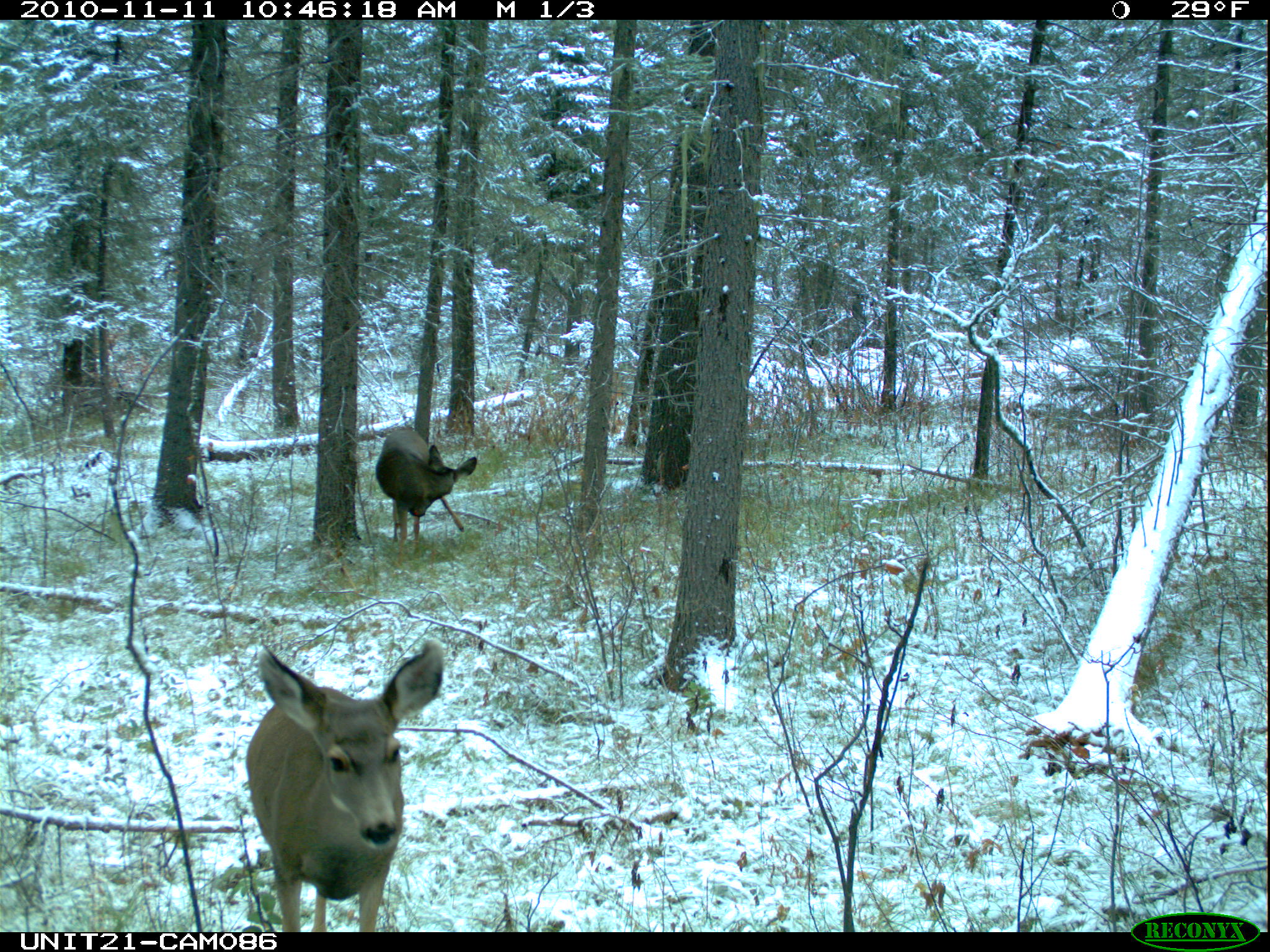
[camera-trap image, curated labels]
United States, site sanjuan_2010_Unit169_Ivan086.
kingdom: Animalia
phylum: Chordata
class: Mammalia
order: Artiodactyla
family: Cervidae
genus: Odocoileus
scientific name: Odocoileus hemionus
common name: mule deer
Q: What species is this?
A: Odocoileus hemionus (mule deer).